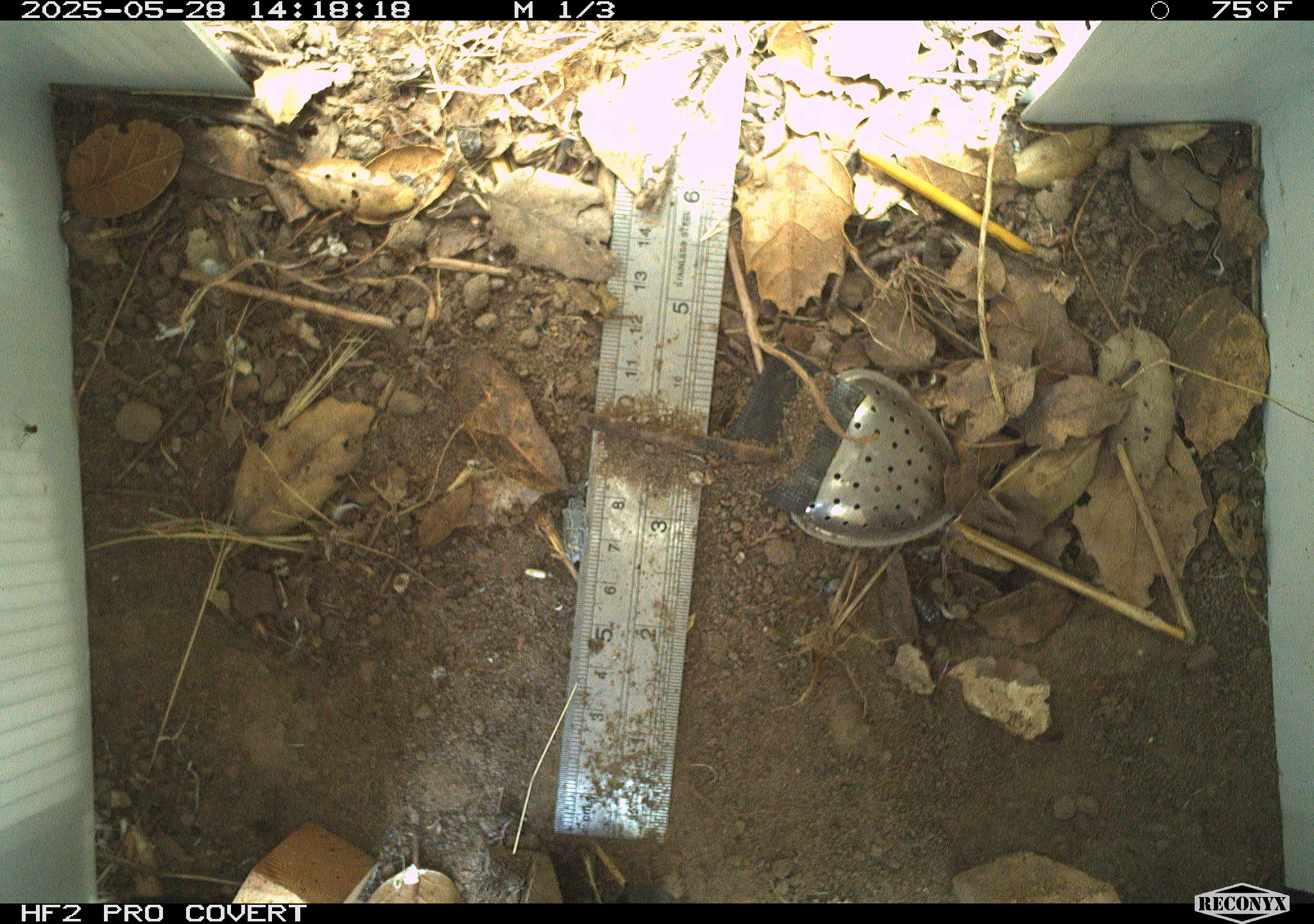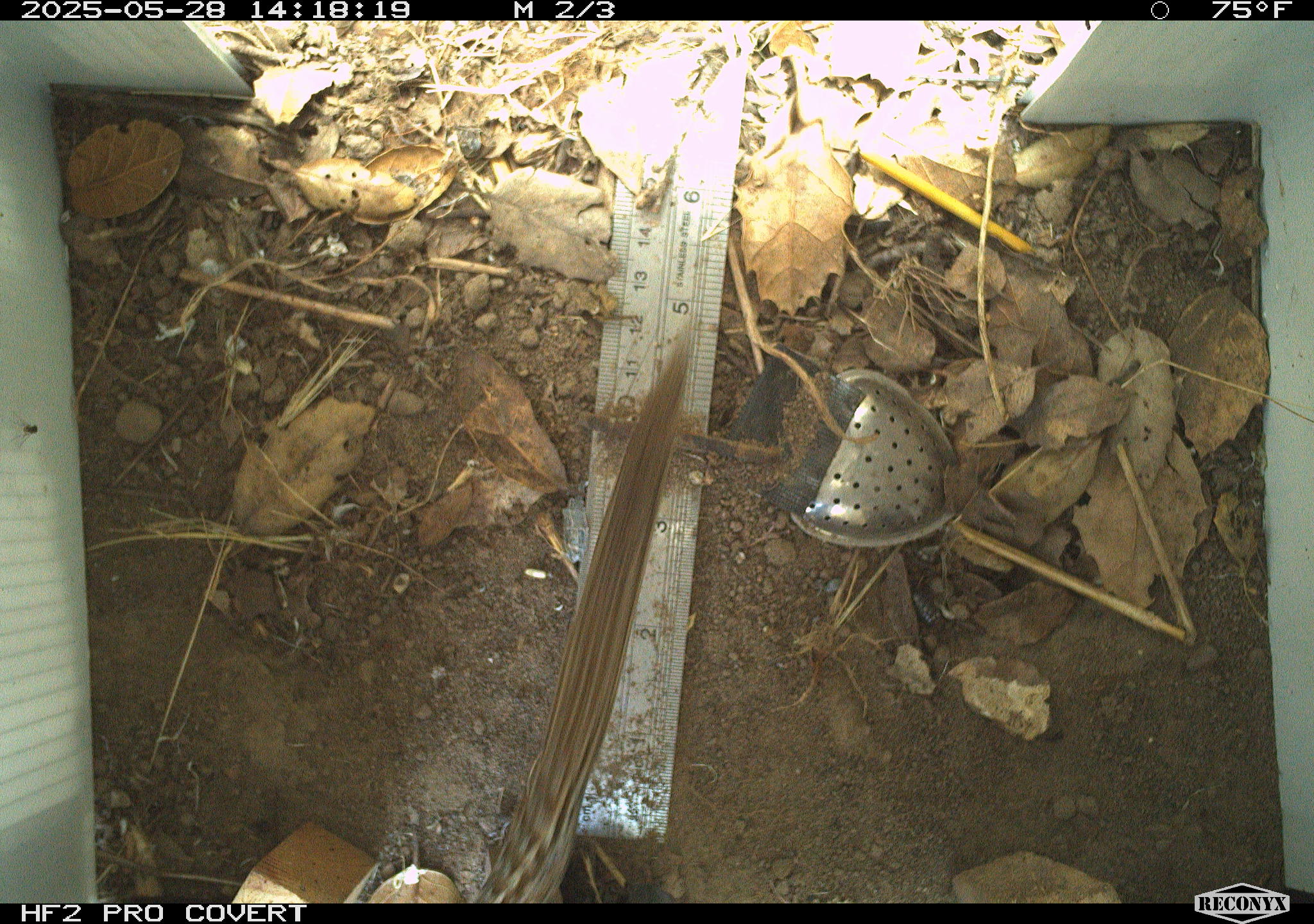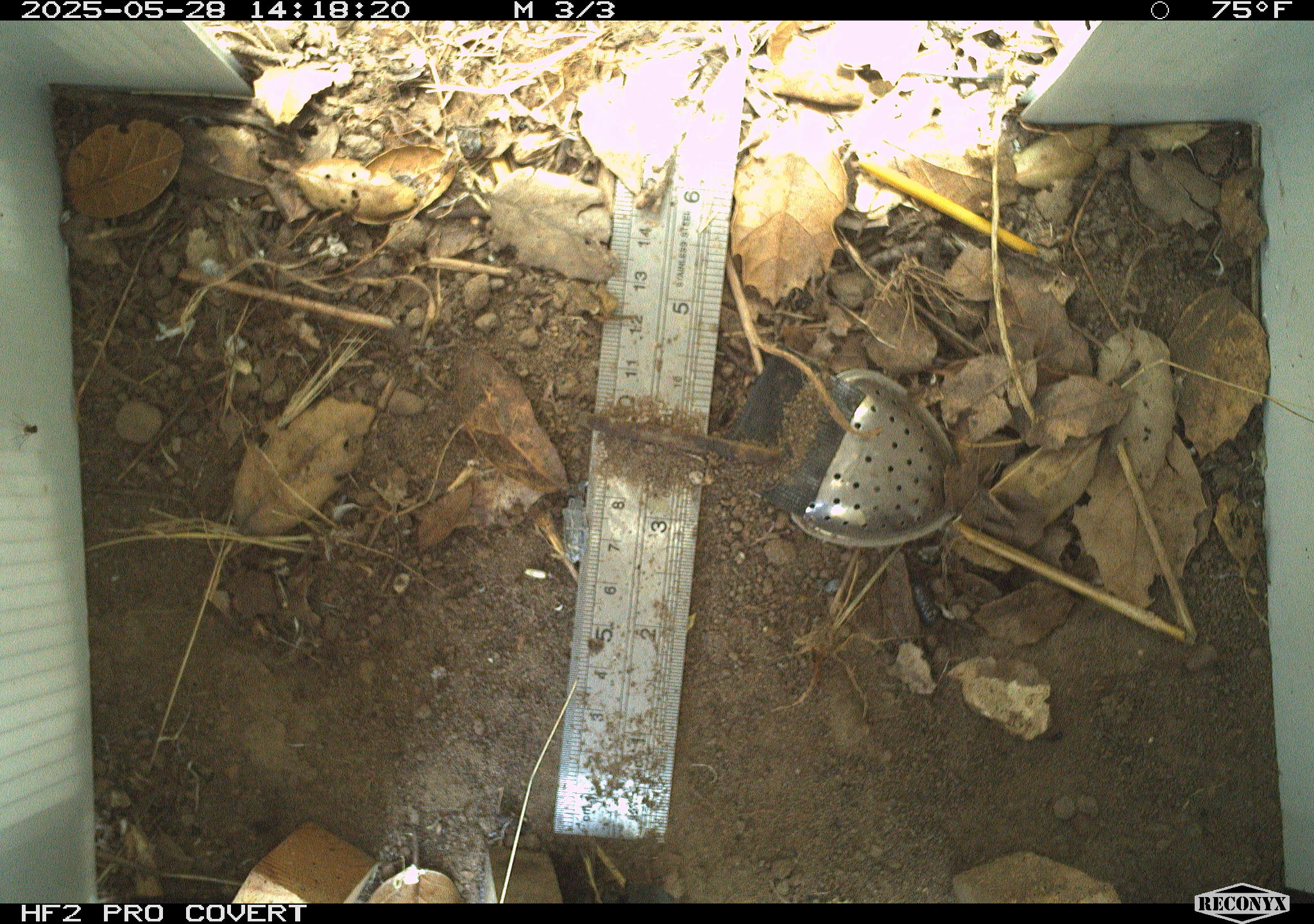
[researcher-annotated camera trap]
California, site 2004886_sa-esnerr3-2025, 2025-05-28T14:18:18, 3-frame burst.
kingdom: Animalia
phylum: Chordata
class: Reptilia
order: Squamata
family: Phrynosomatidae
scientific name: Phrynosomatidae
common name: north american spiny lizards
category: sceloporus/uta species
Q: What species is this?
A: Sceloporus/uta species (north american spiny lizards) (Phrynosomatidae).